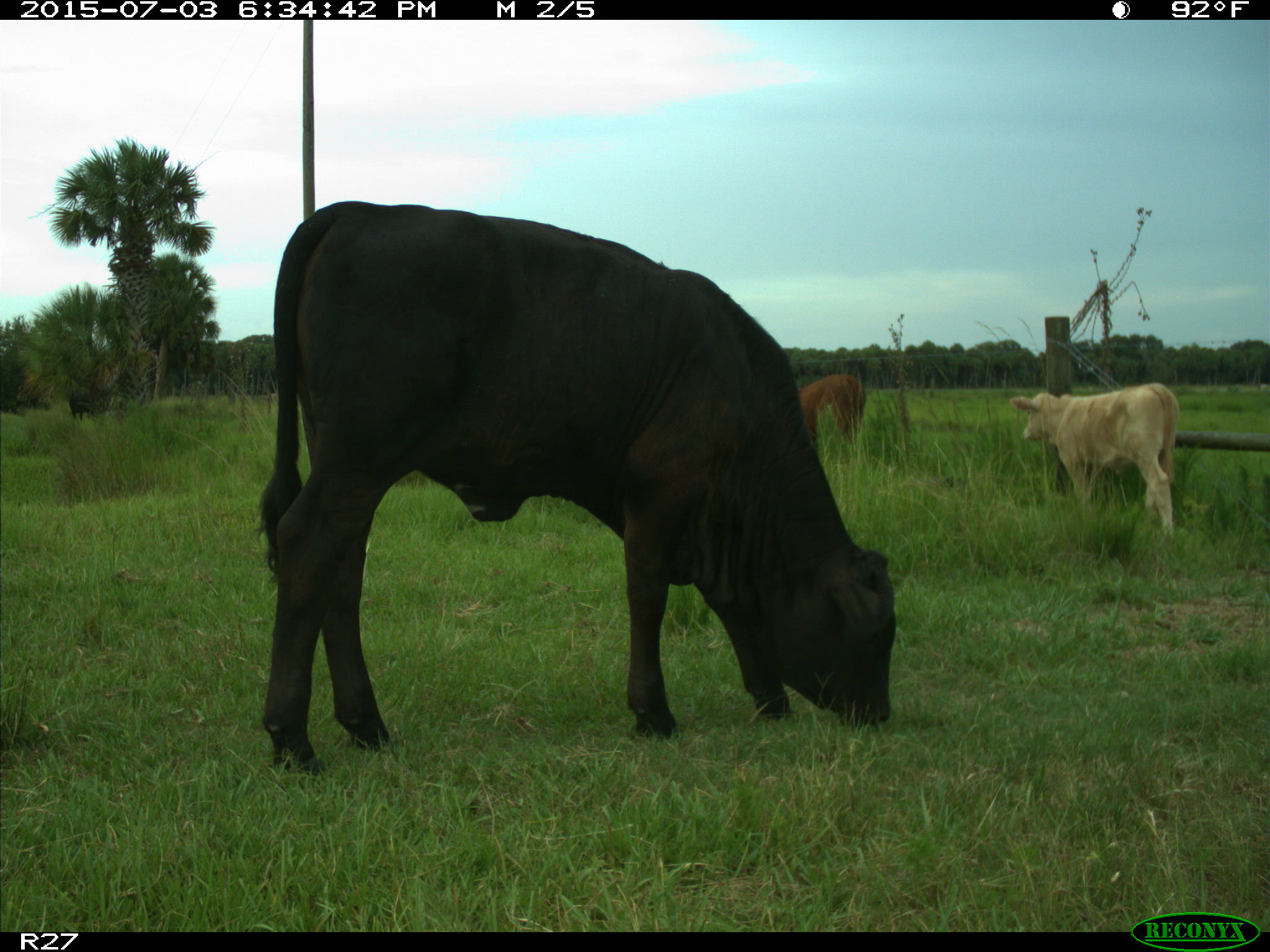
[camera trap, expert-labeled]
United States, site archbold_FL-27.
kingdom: Animalia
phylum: Chordata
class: Mammalia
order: Artiodactyla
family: Bovidae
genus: Bos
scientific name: Bos taurus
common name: domestic cow